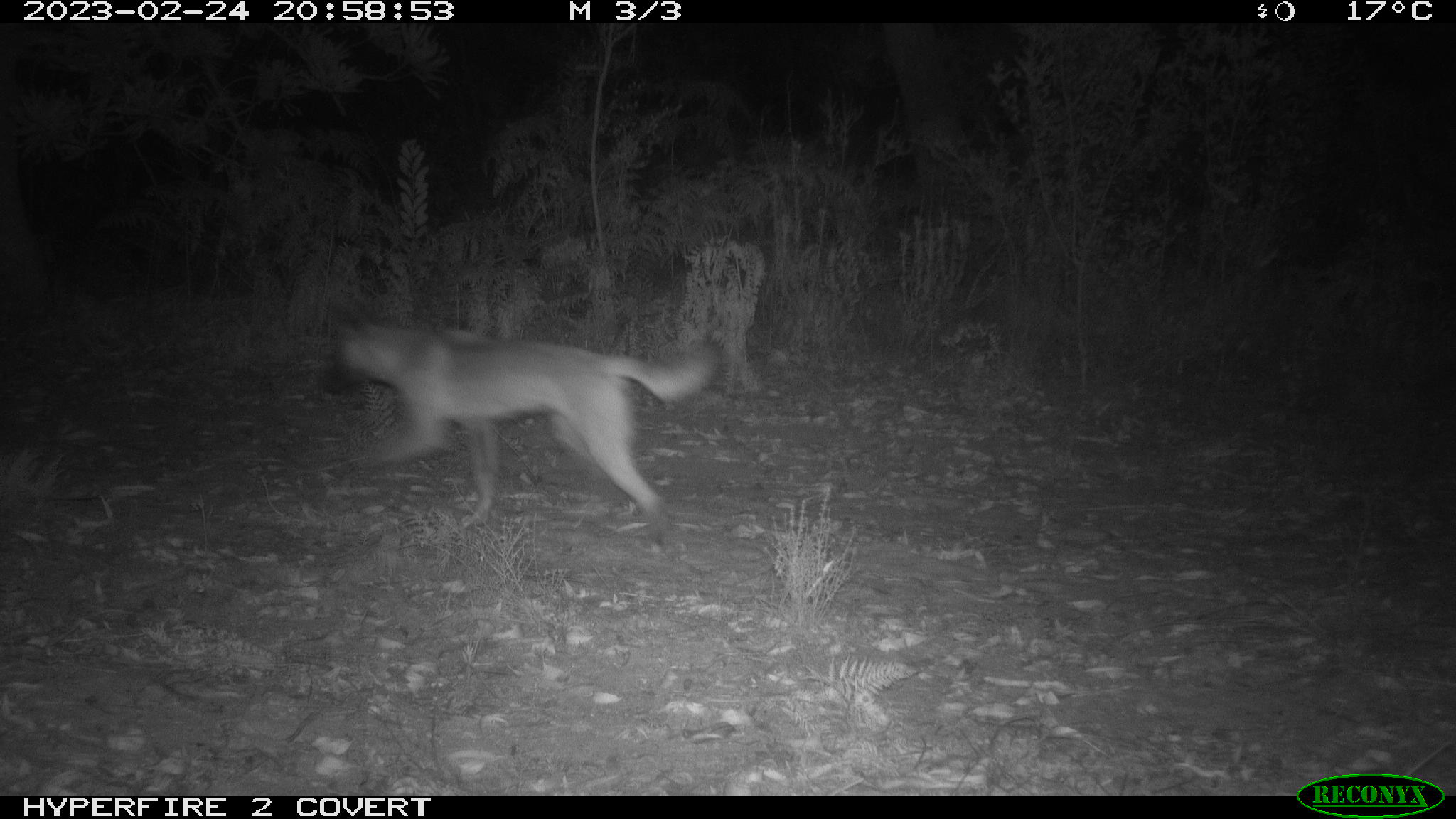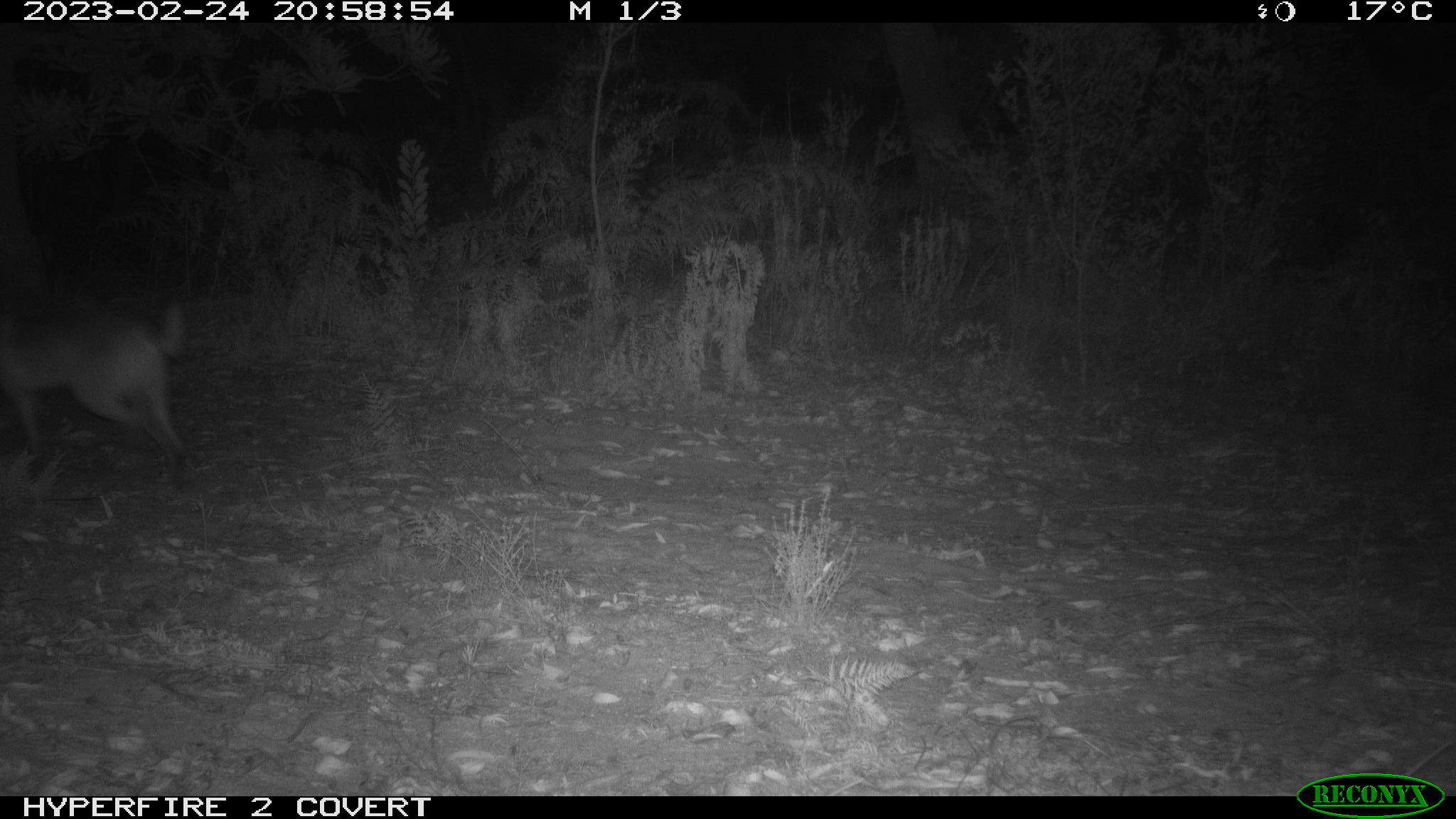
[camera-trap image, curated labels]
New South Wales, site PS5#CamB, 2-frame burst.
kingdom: Animalia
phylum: Chordata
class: Mammalia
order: Carnivora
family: Canidae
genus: Canis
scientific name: Canis familiaris dingo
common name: dingo